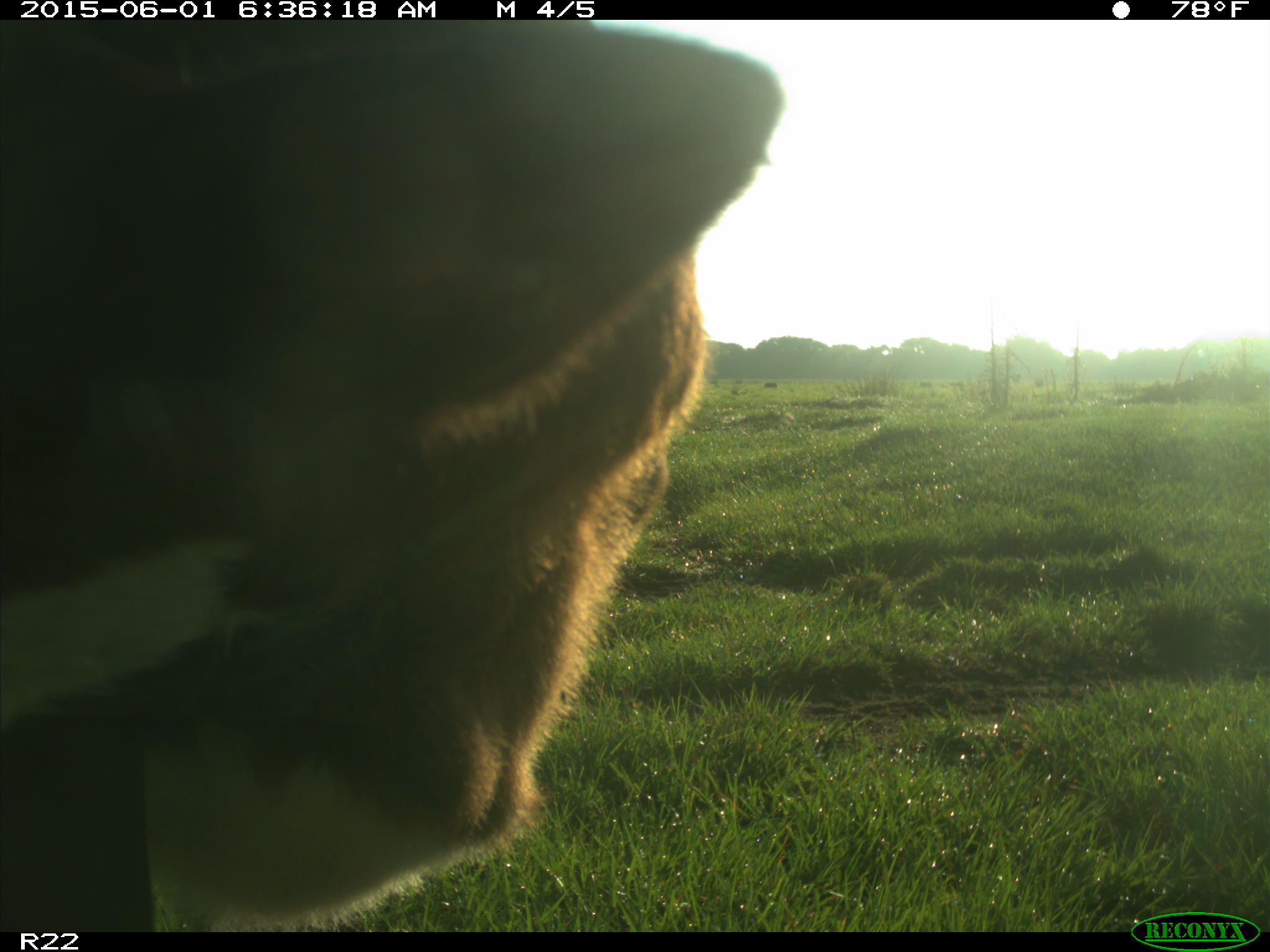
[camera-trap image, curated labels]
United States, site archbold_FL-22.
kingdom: Animalia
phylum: Chordata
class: Mammalia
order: Artiodactyla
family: Bovidae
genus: Bos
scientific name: Bos taurus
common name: domestic cow